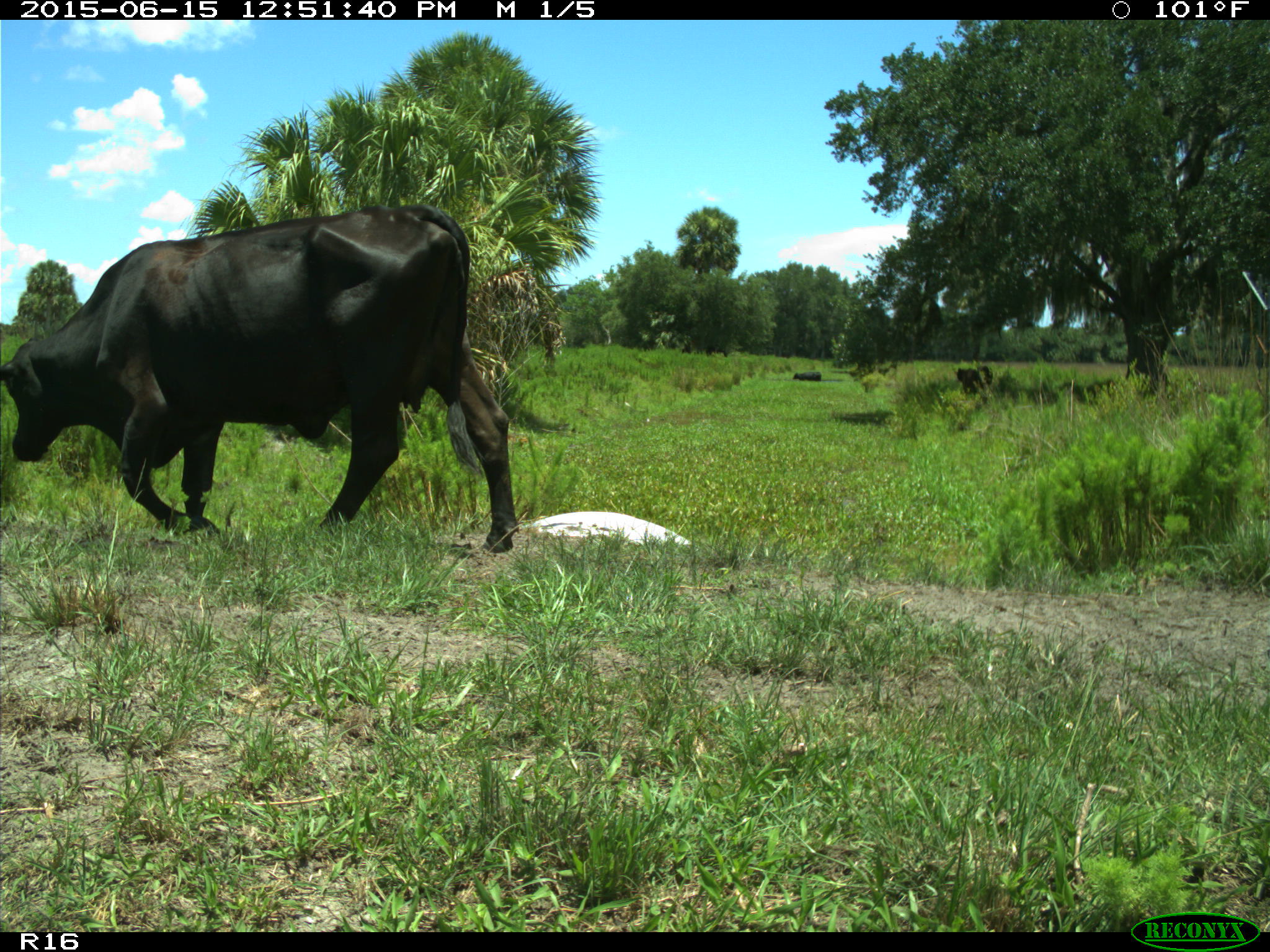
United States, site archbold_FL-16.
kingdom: Animalia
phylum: Chordata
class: Mammalia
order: Artiodactyla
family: Bovidae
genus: Bos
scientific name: Bos taurus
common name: domestic cow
Bos taurus (domestic cow).